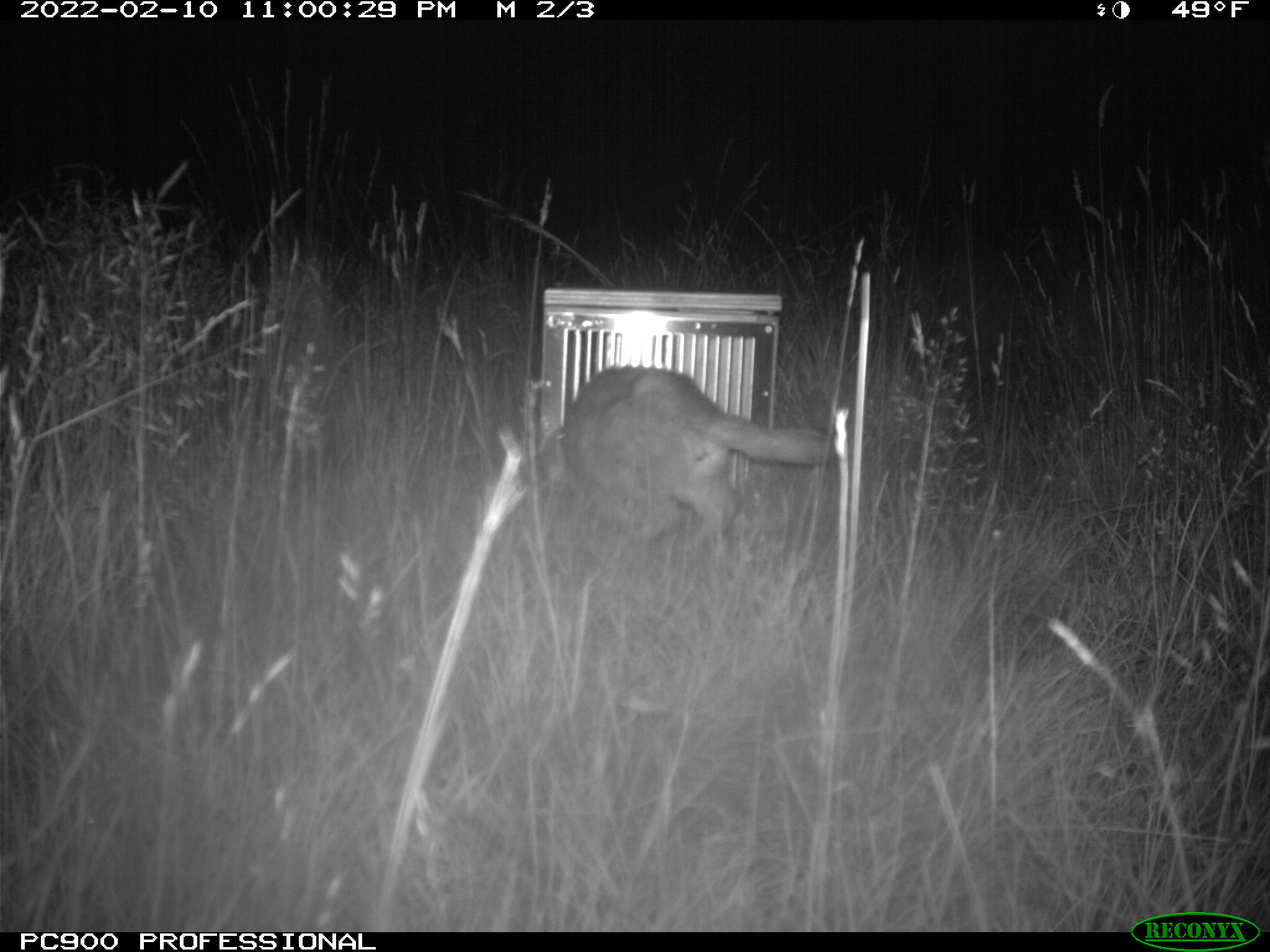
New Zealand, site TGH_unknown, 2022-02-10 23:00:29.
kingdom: Animalia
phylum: Chordata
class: Mammalia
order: Carnivora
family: Felidae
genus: Felis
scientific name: Felis catus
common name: domestic cat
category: cat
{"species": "cat (domestic cat) (Felis catus)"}